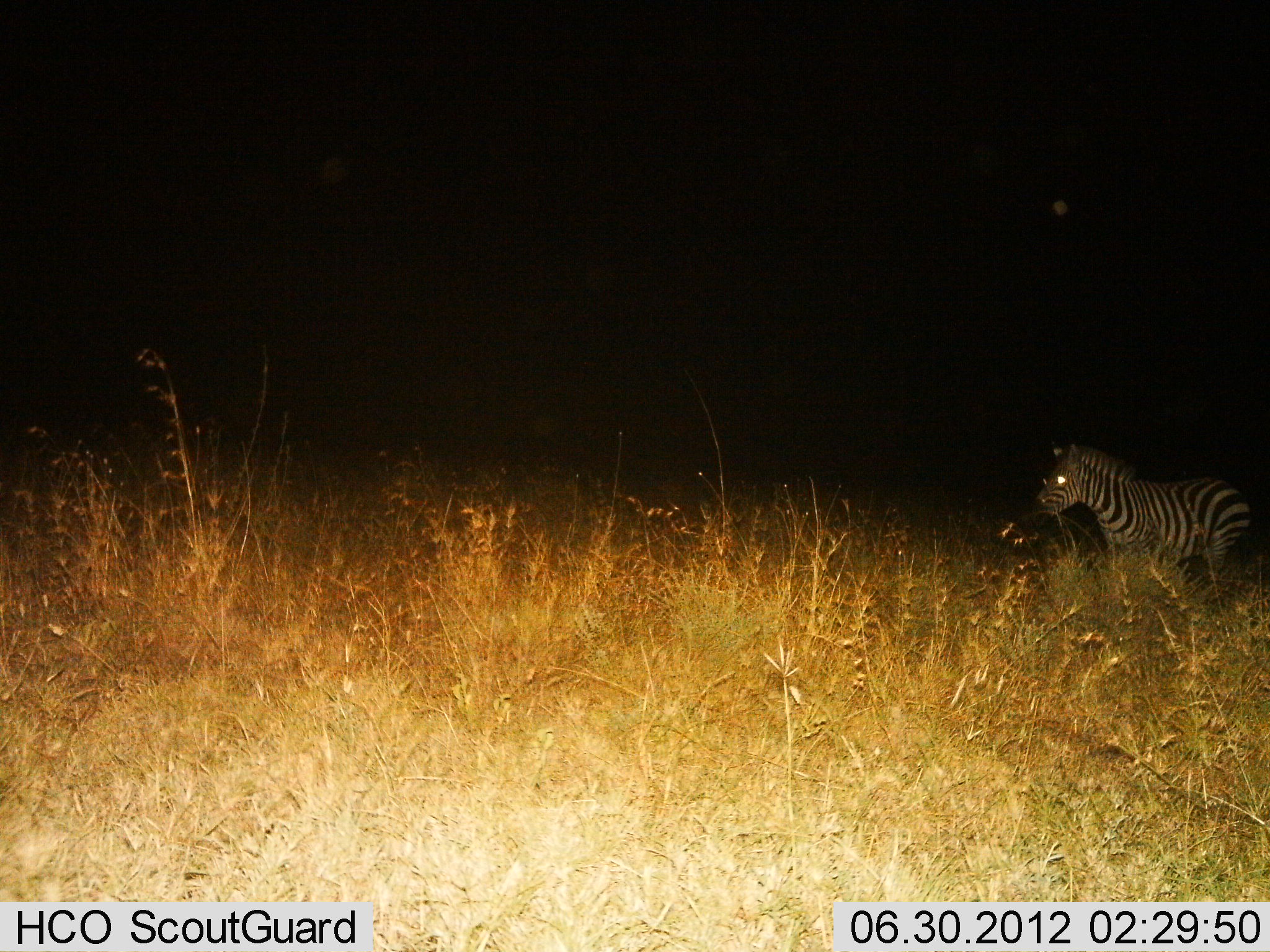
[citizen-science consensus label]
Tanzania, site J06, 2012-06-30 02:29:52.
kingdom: Animalia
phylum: Chordata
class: Mammalia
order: Perissodactyla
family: Equidae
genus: Equus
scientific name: Equus quagga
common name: plains zebra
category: zebra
Zebra (plains zebra) (Equus quagga), count 1. Behavior (volunteer vote fractions): standing 20%, resting 0%, moving 80%, interacting 0%. Young present (vote fraction): 10%. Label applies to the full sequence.